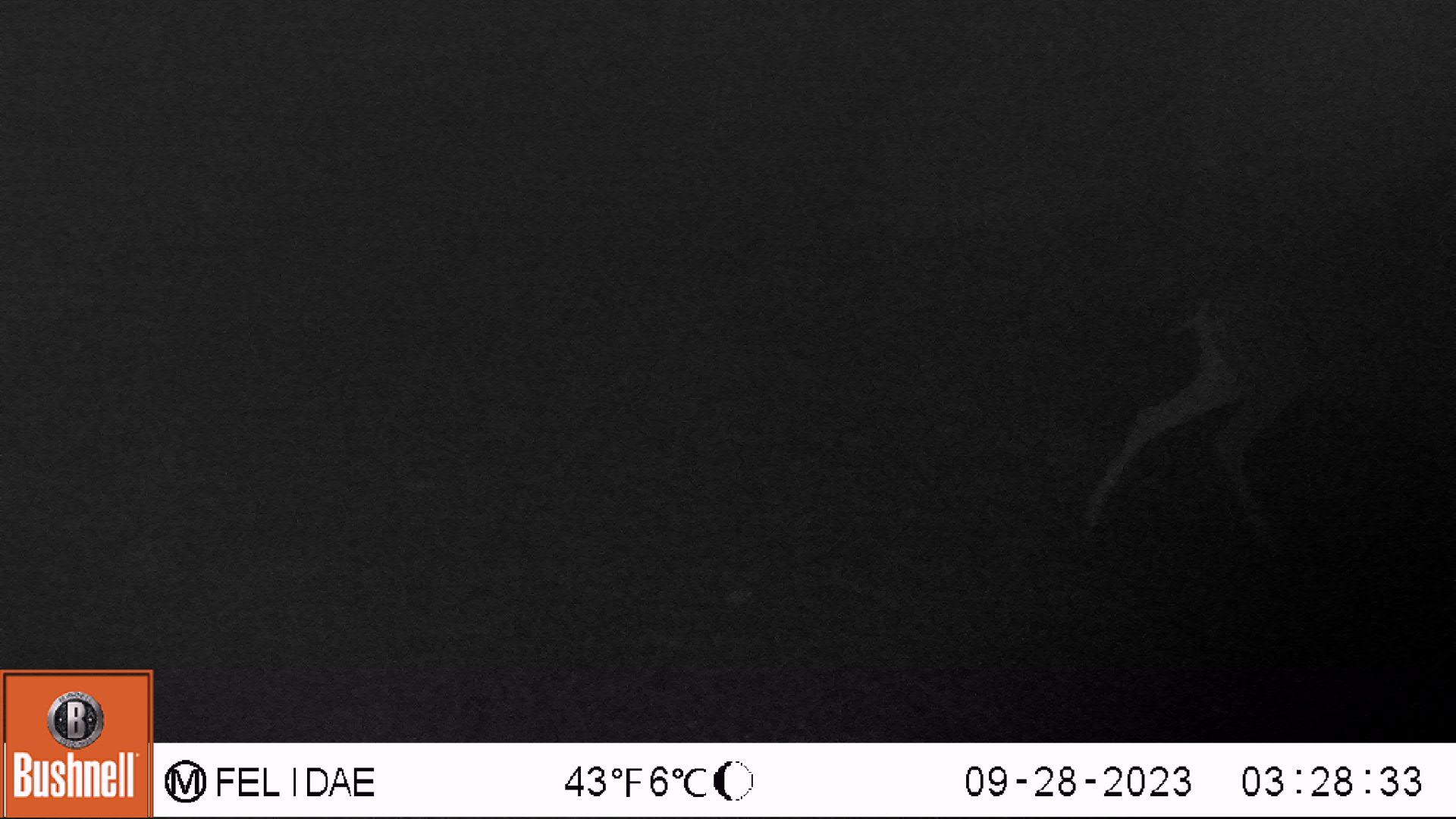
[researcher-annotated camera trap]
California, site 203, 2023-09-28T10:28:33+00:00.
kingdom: Animalia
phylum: Chordata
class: Mammalia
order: Artiodactyla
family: Cervidae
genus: Odocoileus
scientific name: Odocoileus hemionus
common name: mule deer